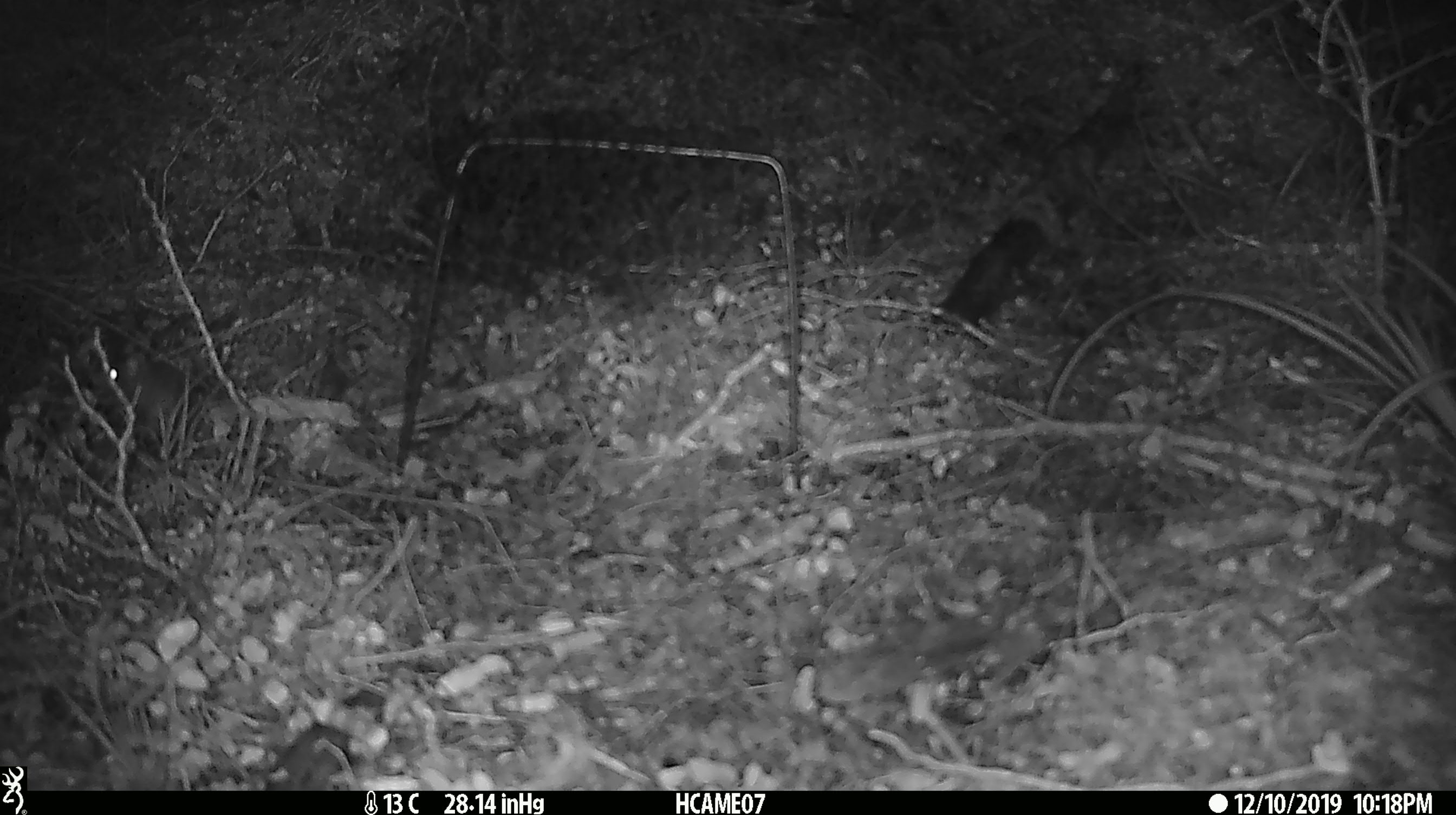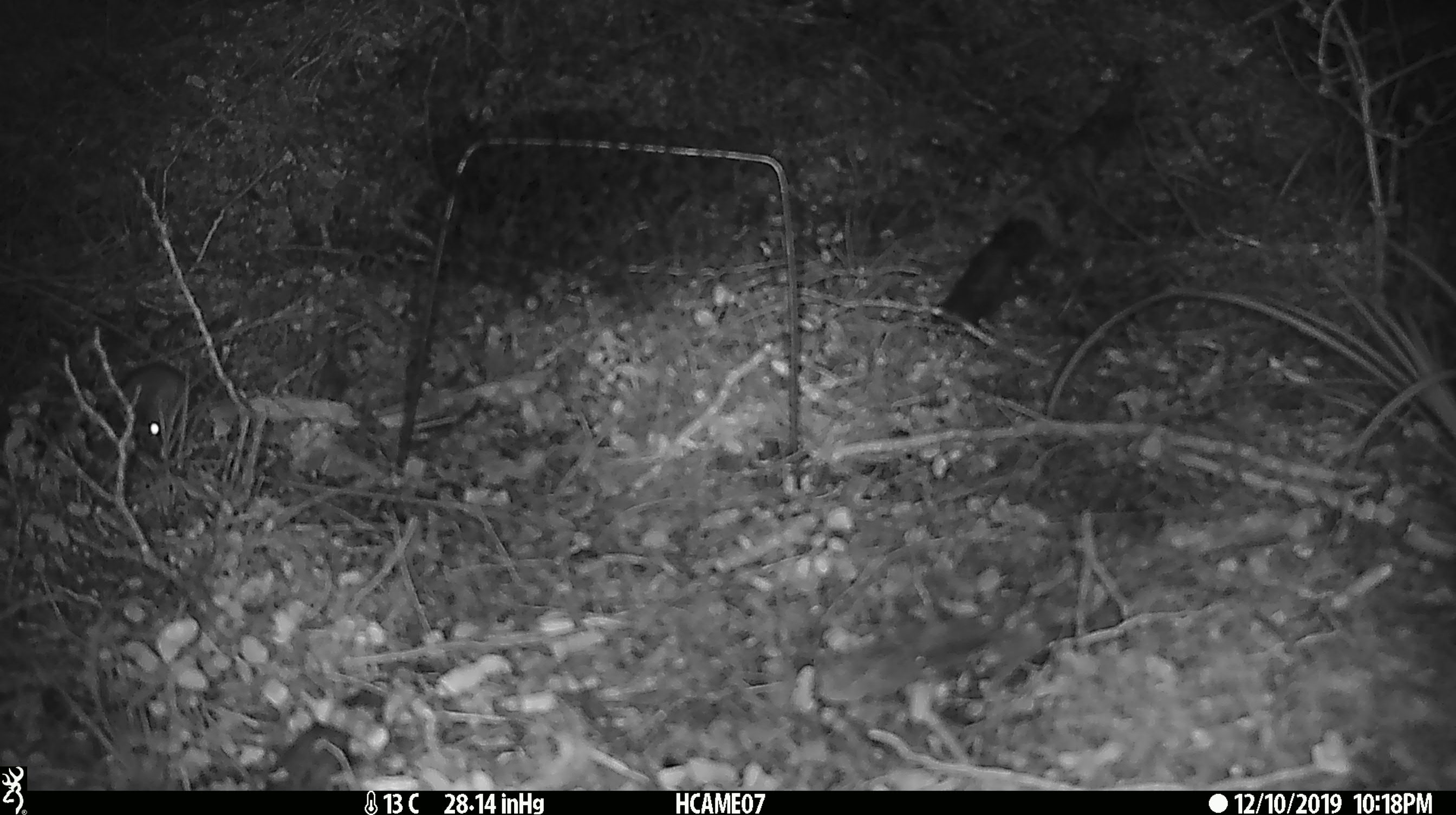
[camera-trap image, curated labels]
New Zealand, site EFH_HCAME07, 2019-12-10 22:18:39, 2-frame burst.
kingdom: Animalia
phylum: Chordata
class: Mammalia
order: Rodentia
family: Muridae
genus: Mus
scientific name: Mus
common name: mouse